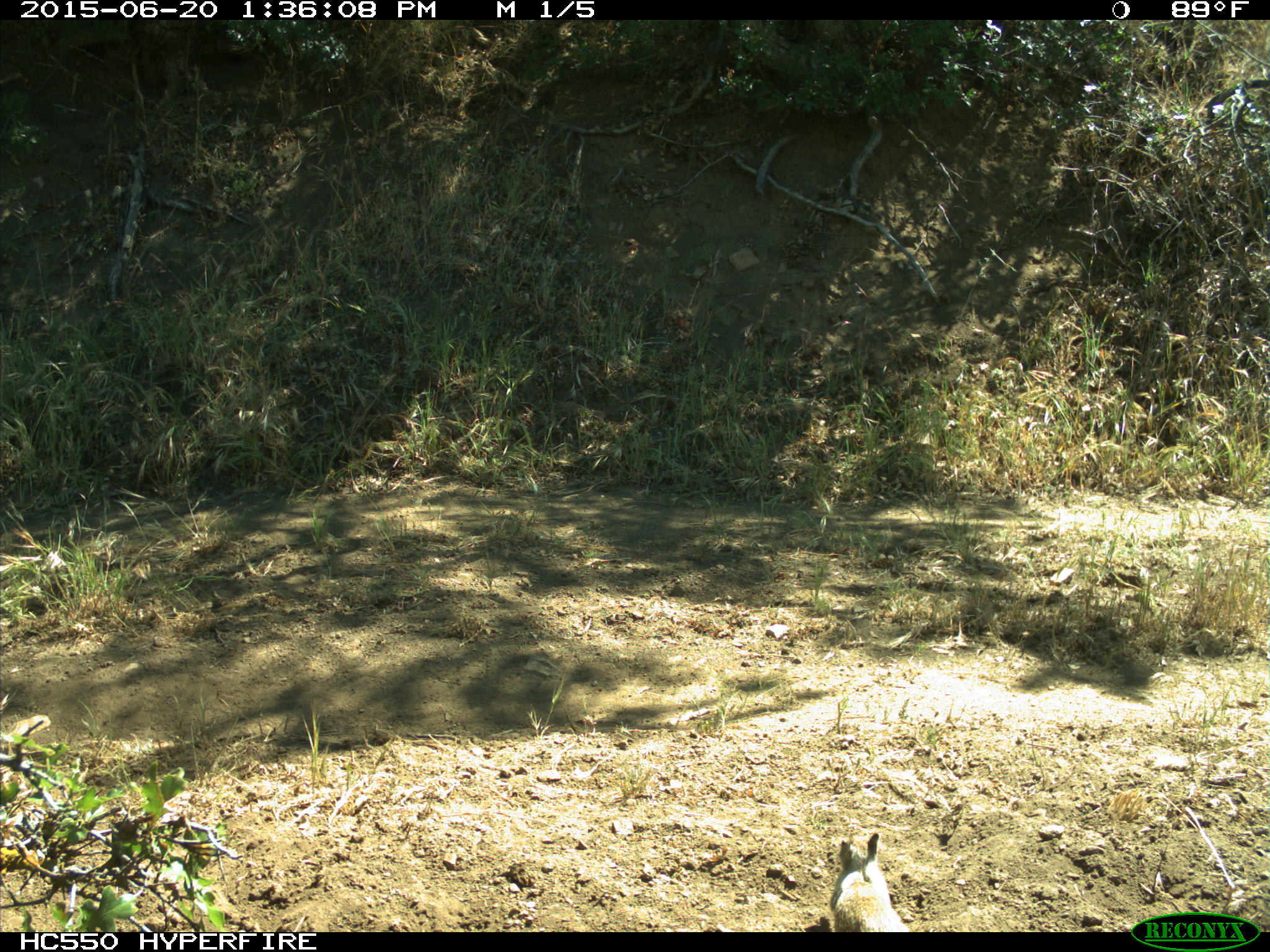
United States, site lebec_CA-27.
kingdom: Animalia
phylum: Chordata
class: Mammalia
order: Rodentia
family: Sciuridae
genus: Otospermophilus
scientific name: Otospermophilus beecheyi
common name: california ground squirrel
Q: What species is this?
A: Otospermophilus beecheyi (california ground squirrel).